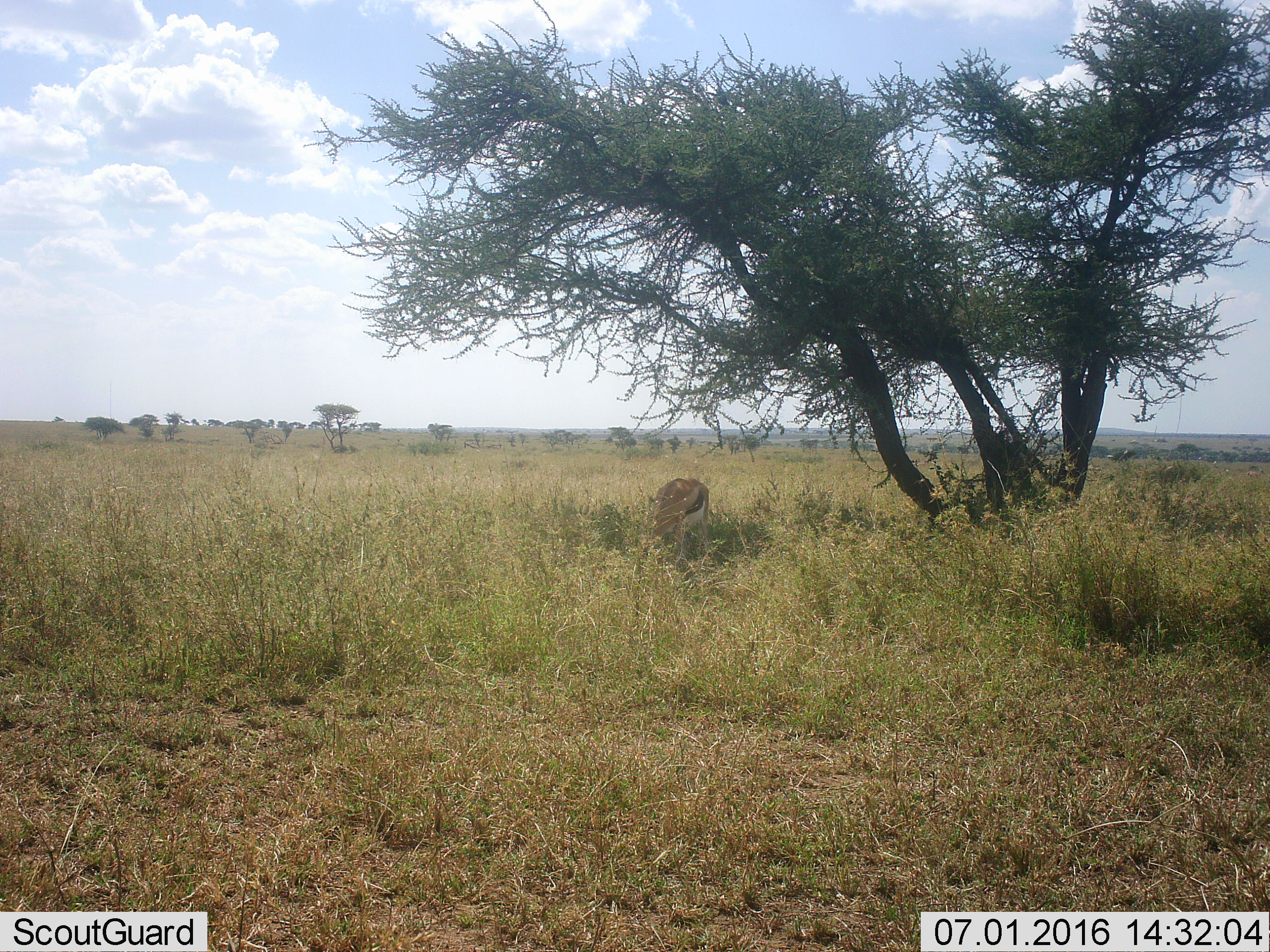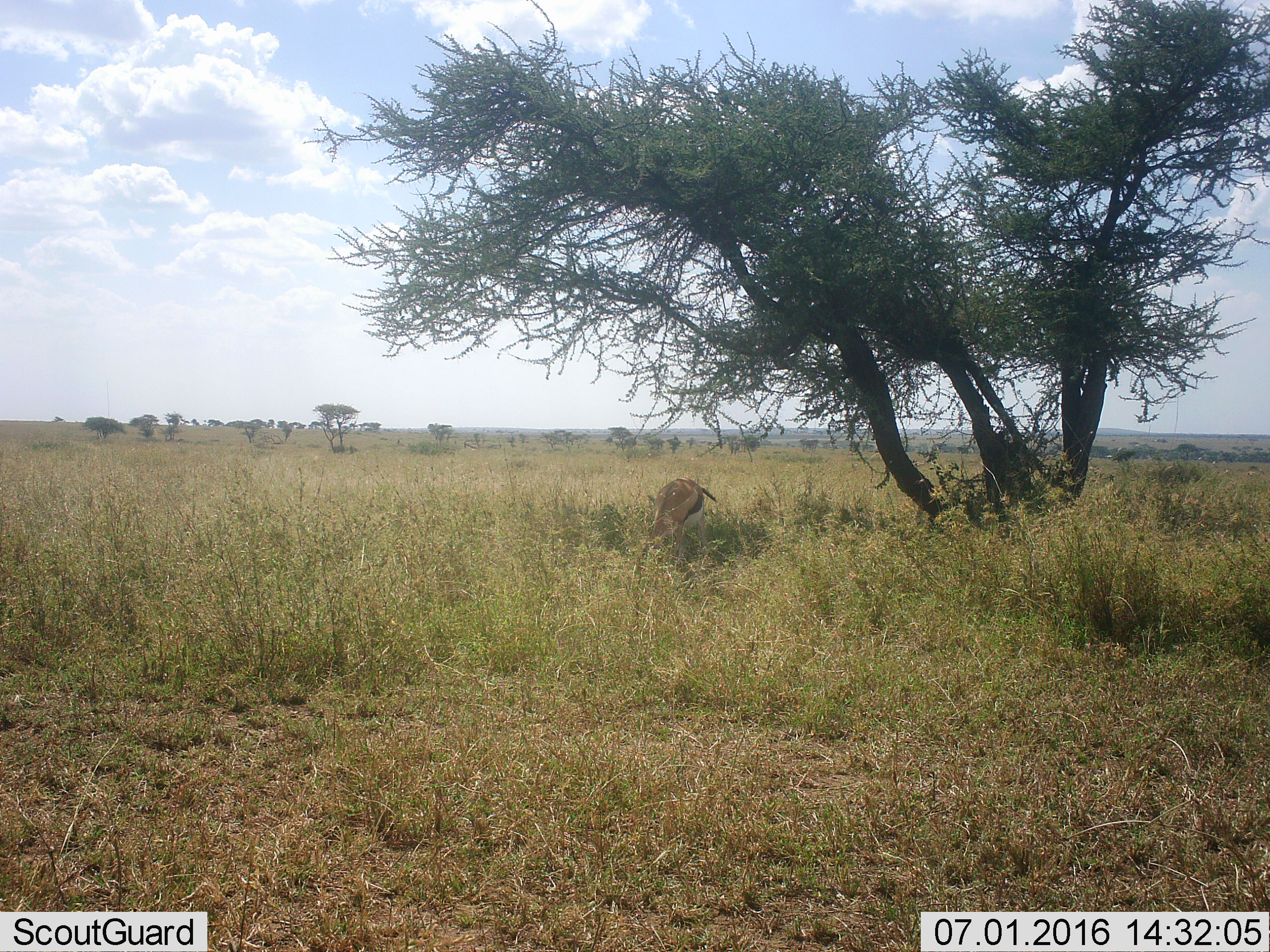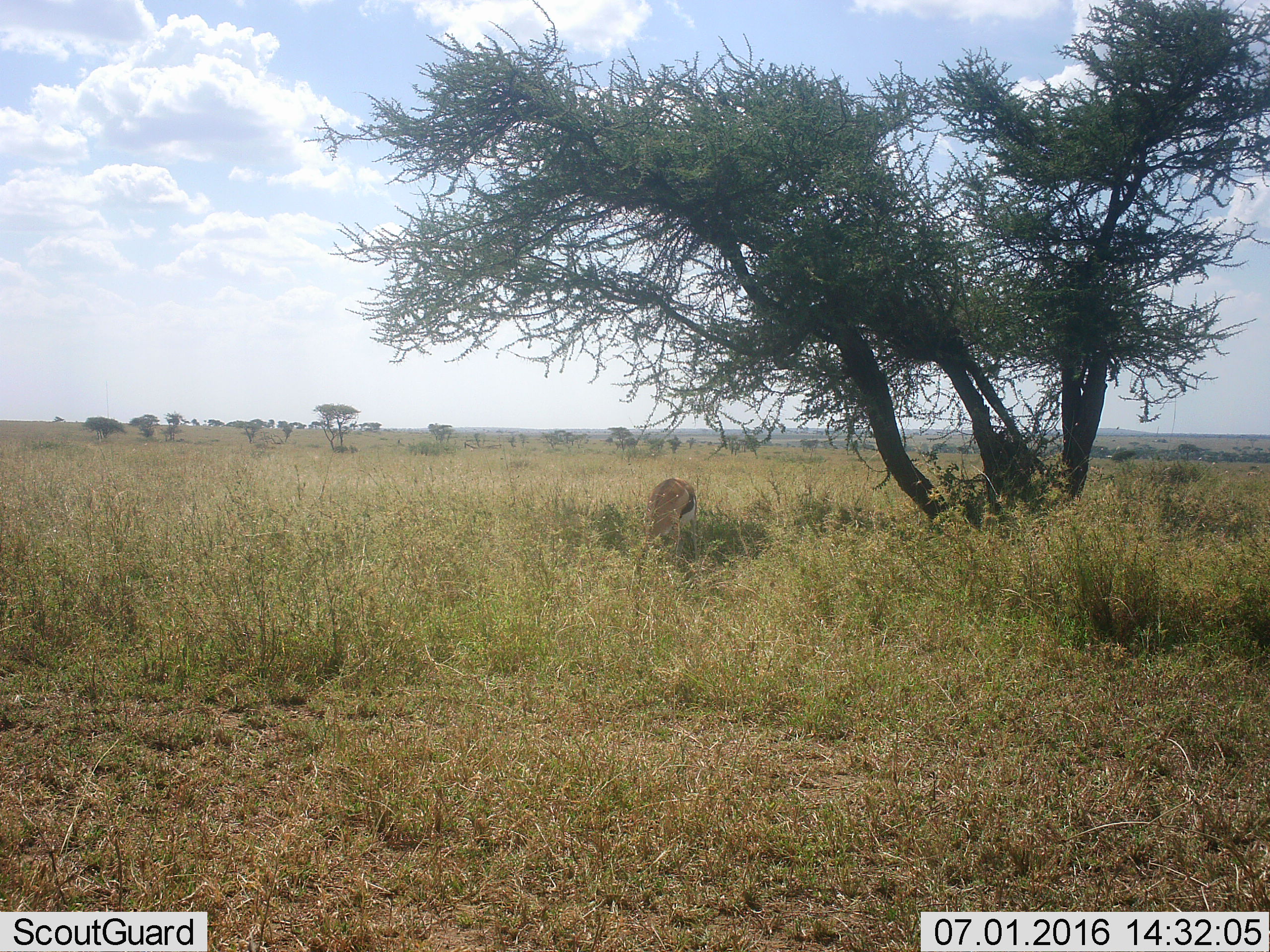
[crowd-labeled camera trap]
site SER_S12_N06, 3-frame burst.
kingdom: Animalia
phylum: Chordata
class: Mammalia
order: Artiodactyla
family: Bovidae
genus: Eudorcas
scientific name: Eudorcas thomsonii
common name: thomson's gazelle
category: gazellethomsons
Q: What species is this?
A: Gazellethomsons (thomson's gazelle) (Eudorcas thomsonii).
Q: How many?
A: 1.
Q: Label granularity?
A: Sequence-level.